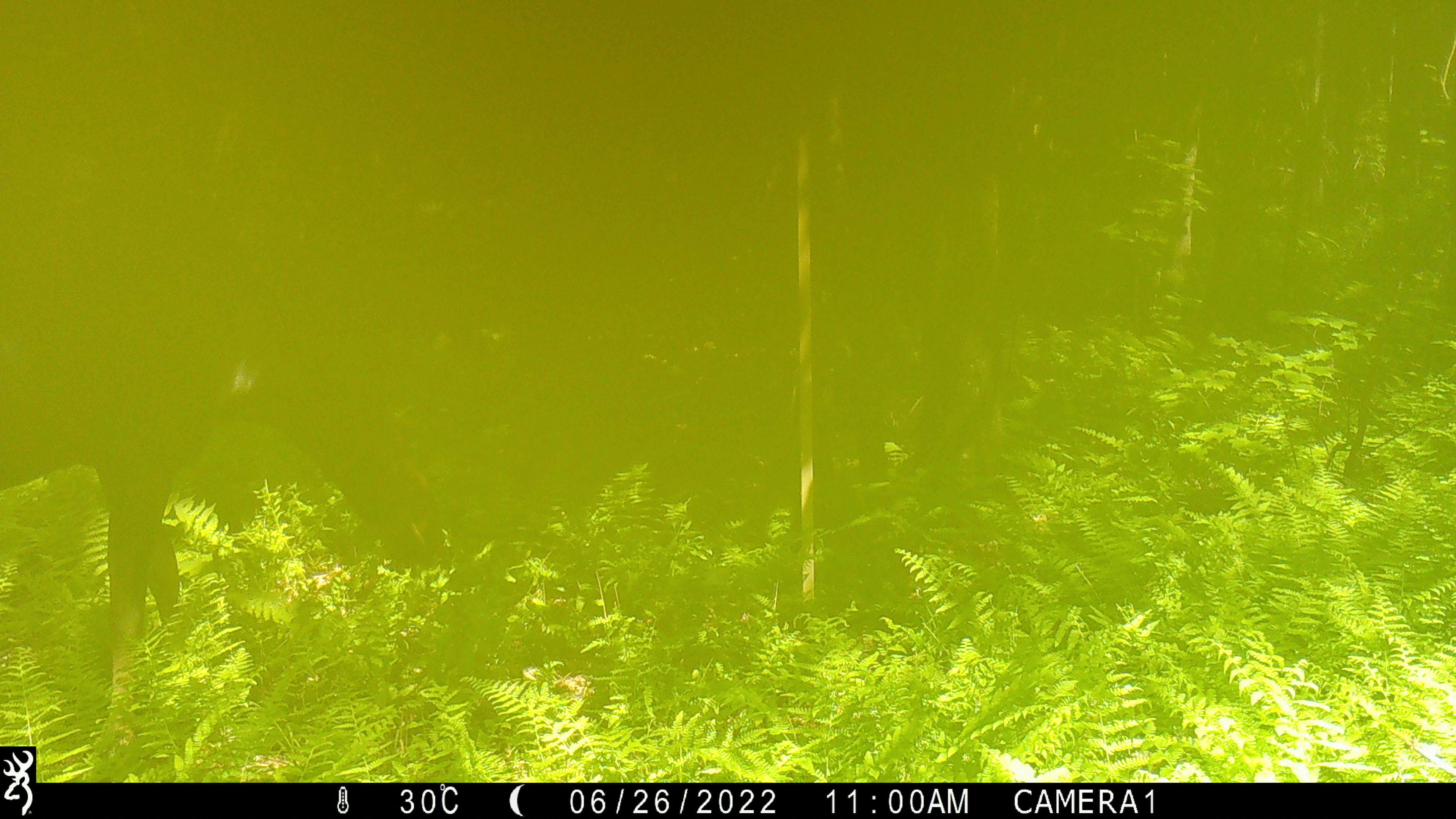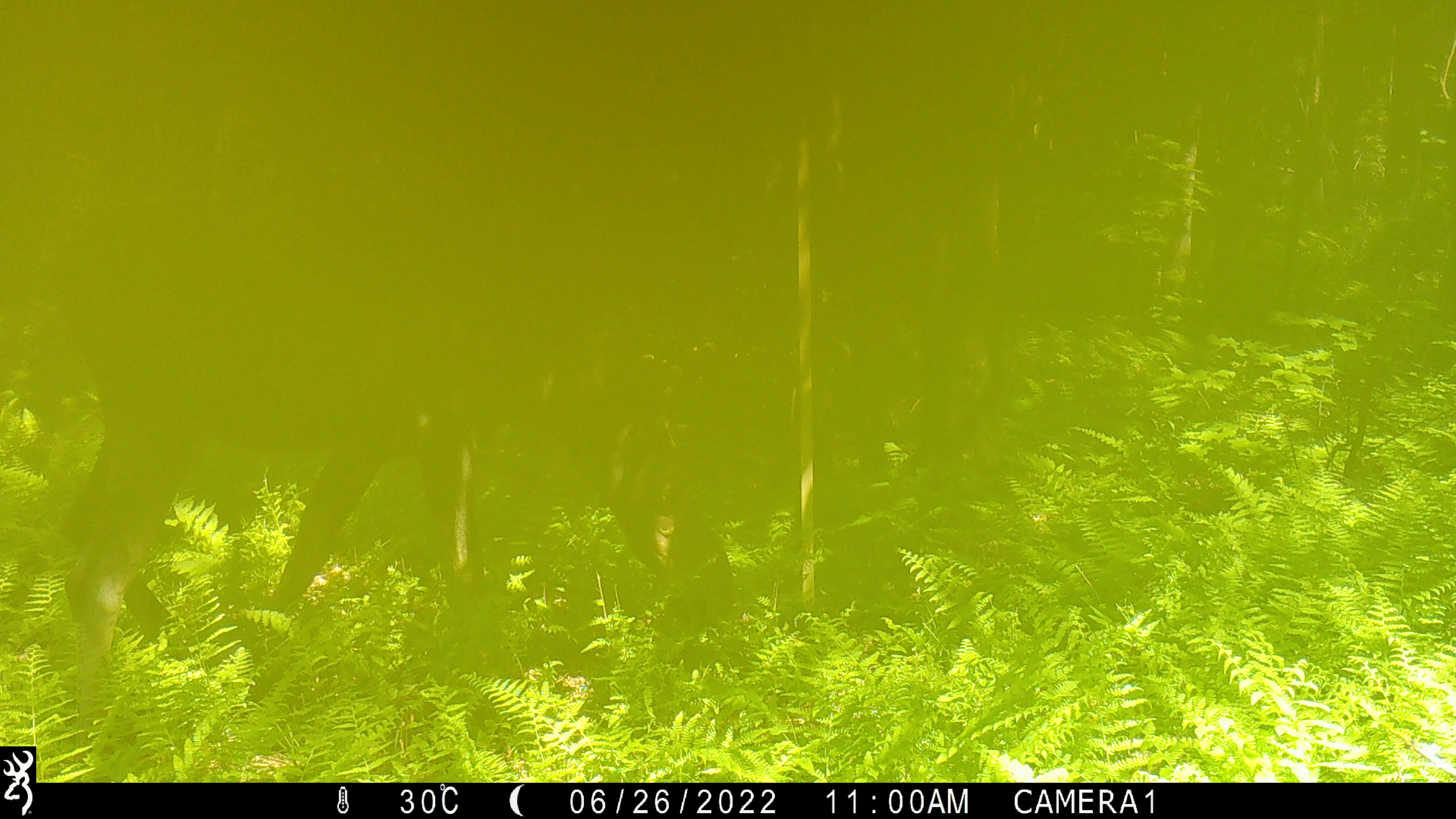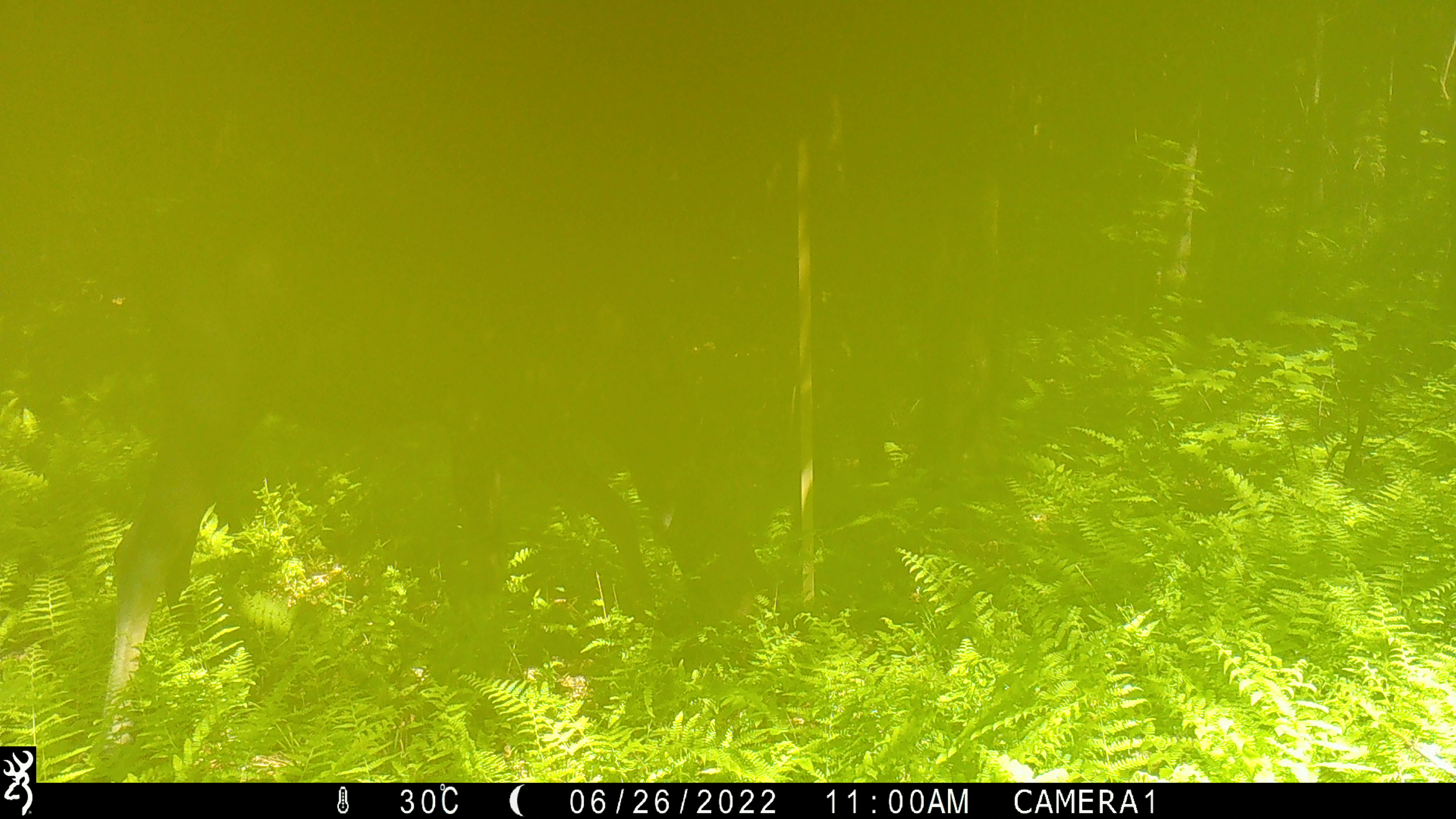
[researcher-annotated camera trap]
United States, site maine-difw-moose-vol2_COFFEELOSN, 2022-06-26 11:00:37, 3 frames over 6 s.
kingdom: Animalia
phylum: Chordata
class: Mammalia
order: Artiodactyla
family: Cervidae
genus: Alces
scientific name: Alces alces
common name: moose